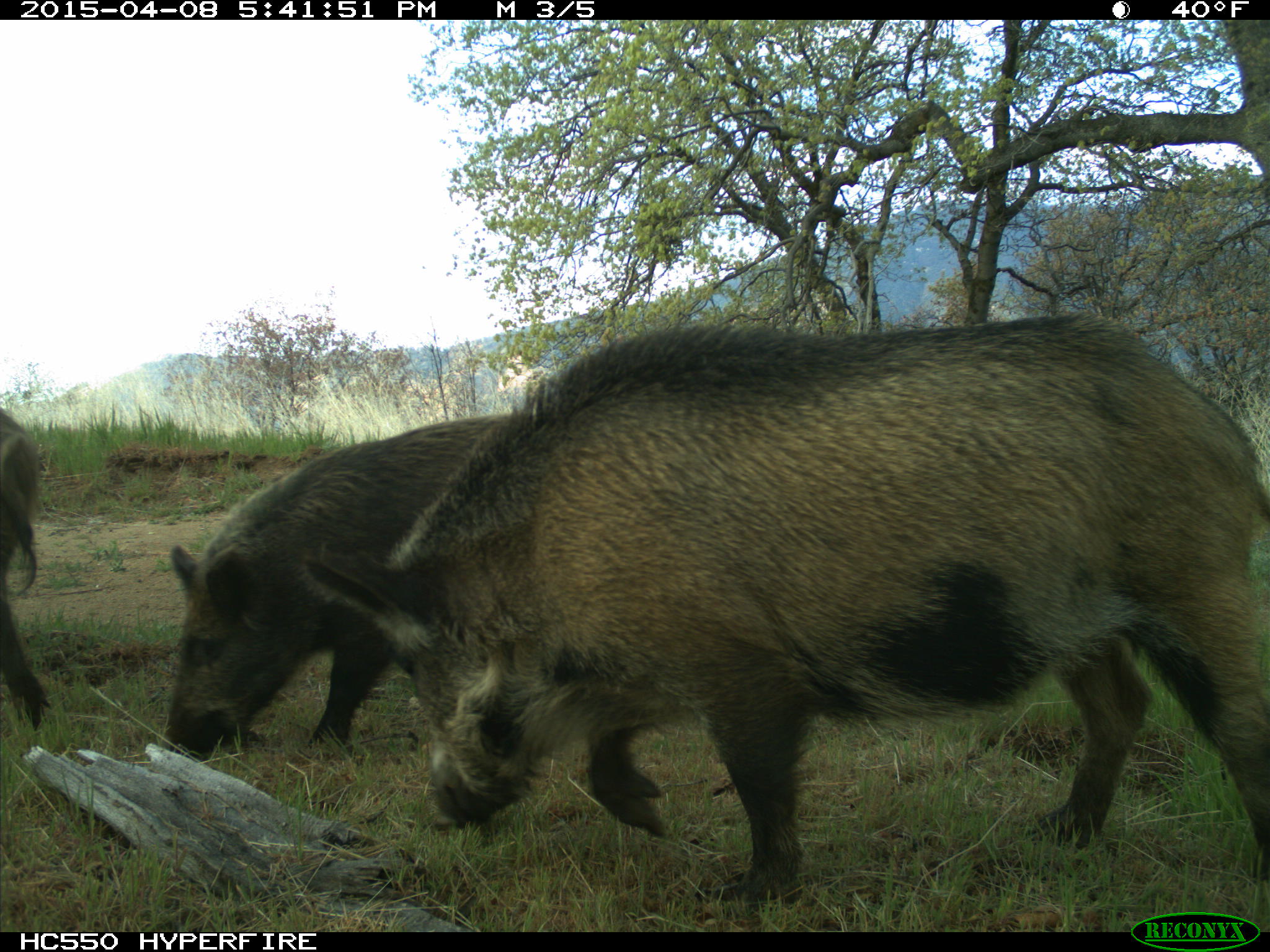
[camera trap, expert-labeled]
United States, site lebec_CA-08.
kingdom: Animalia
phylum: Chordata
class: Mammalia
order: Artiodactyla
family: Suidae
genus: Sus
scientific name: Sus scrofa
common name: wild boar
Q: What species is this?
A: Sus scrofa (wild boar).